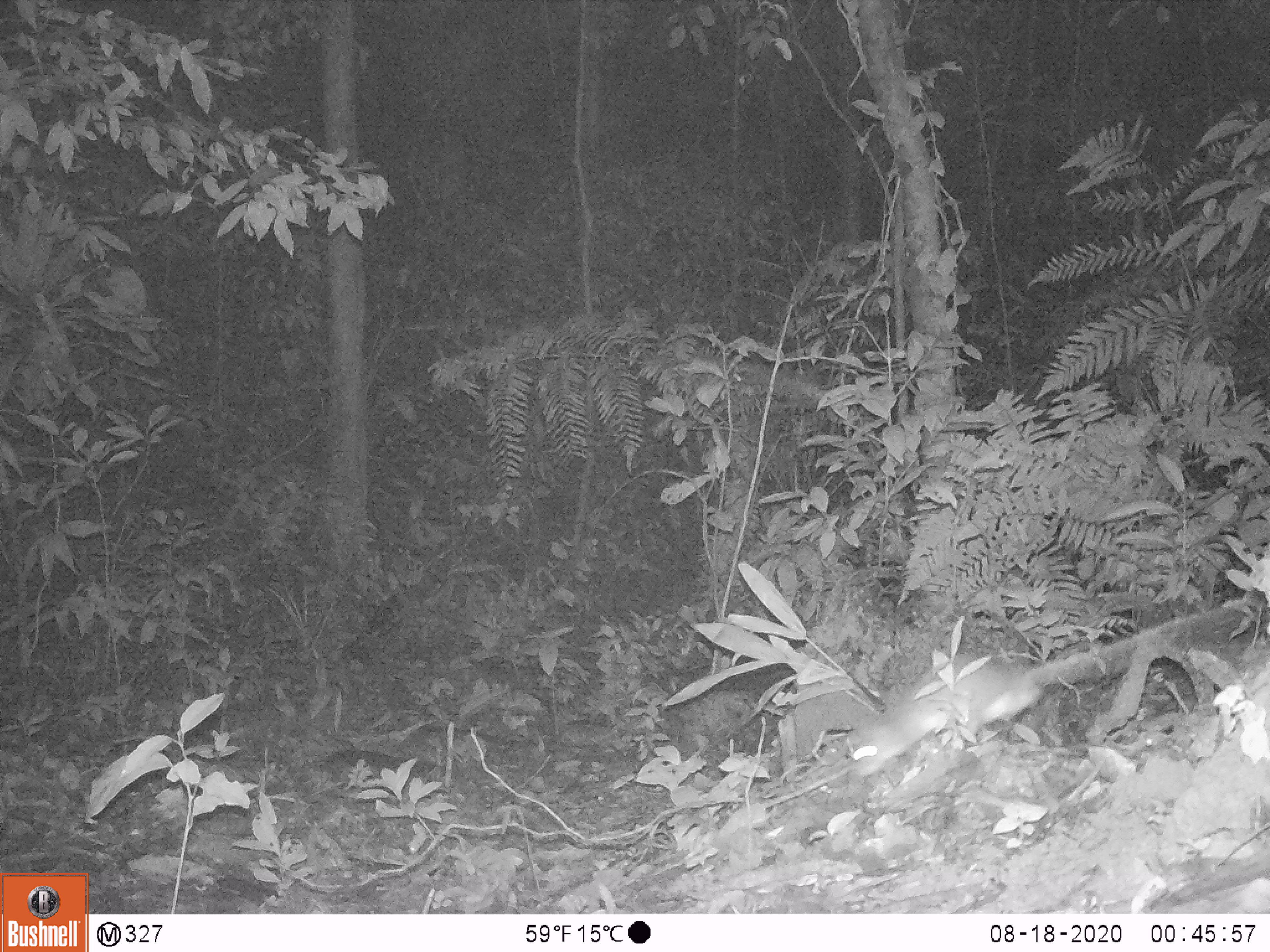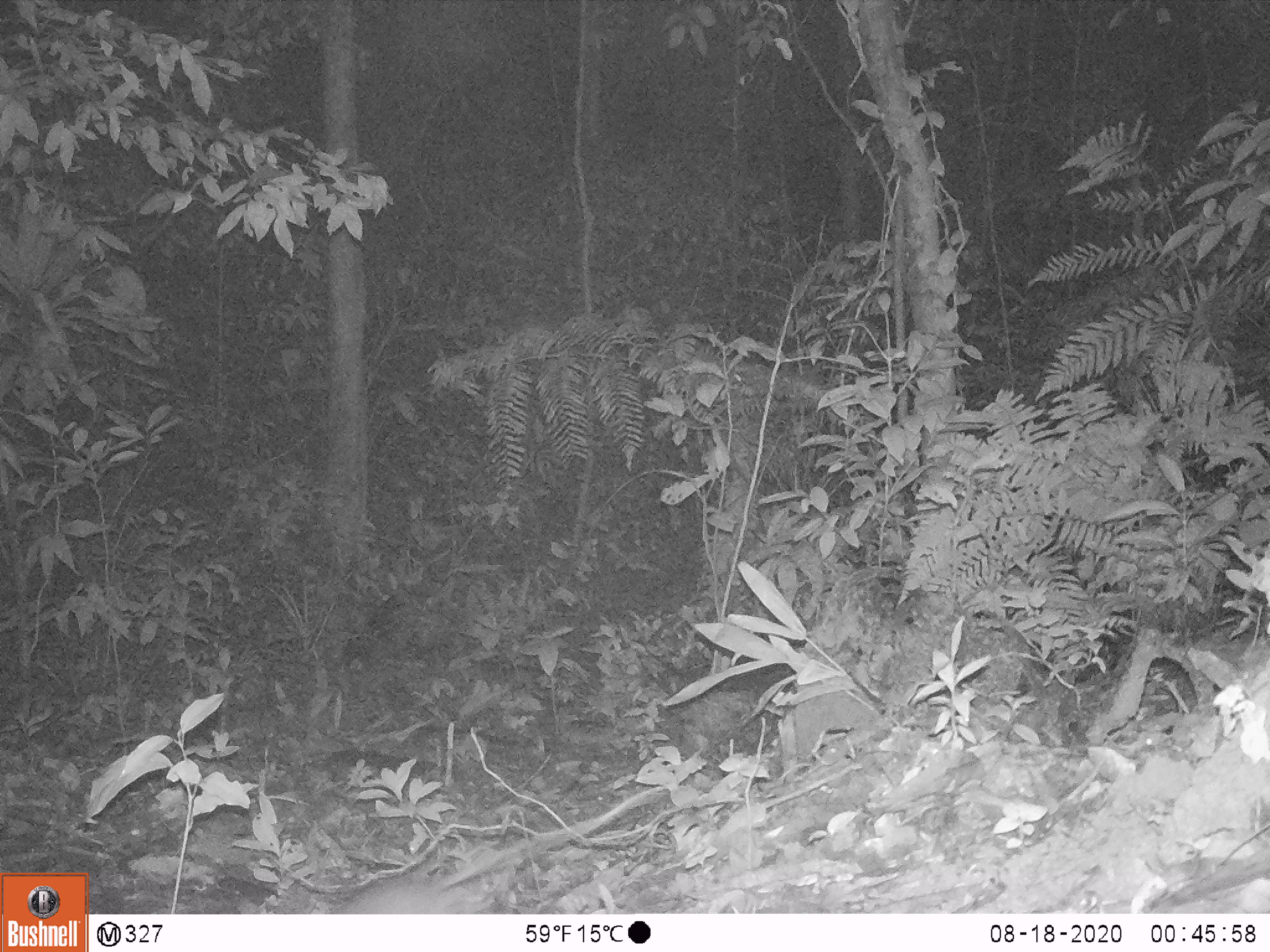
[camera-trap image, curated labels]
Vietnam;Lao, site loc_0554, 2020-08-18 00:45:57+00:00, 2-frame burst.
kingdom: Animalia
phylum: Chordata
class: Mammalia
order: Rodentia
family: Muridae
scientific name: Muridae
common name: old-world mice and rats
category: unidentified murid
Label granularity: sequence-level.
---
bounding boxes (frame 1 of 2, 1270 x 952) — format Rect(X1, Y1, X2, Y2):
unidentified murid: Rect(844, 649, 1044, 781)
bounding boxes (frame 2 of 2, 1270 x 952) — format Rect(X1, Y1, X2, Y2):
unidentified murid: Rect(349, 838, 530, 912)